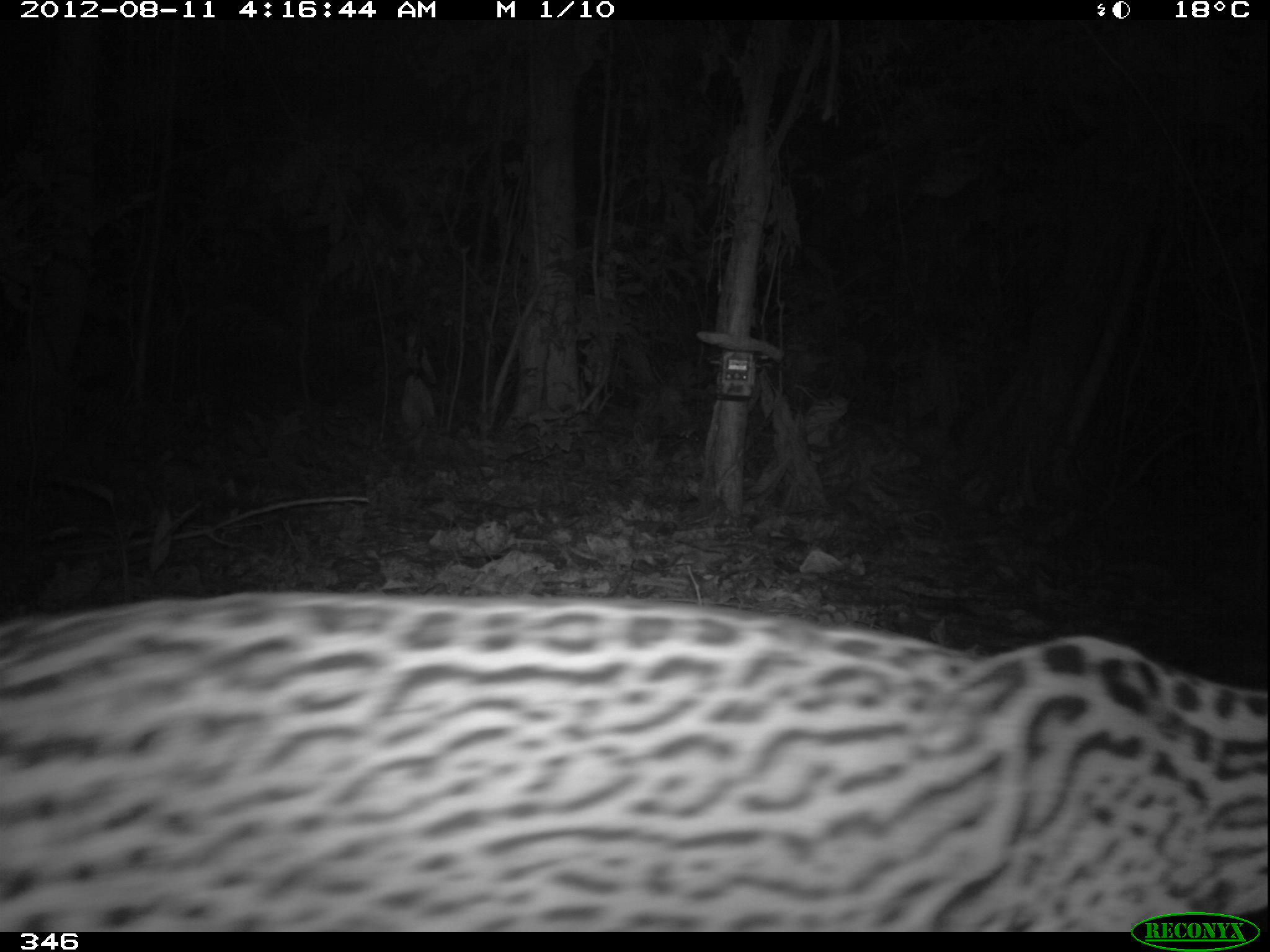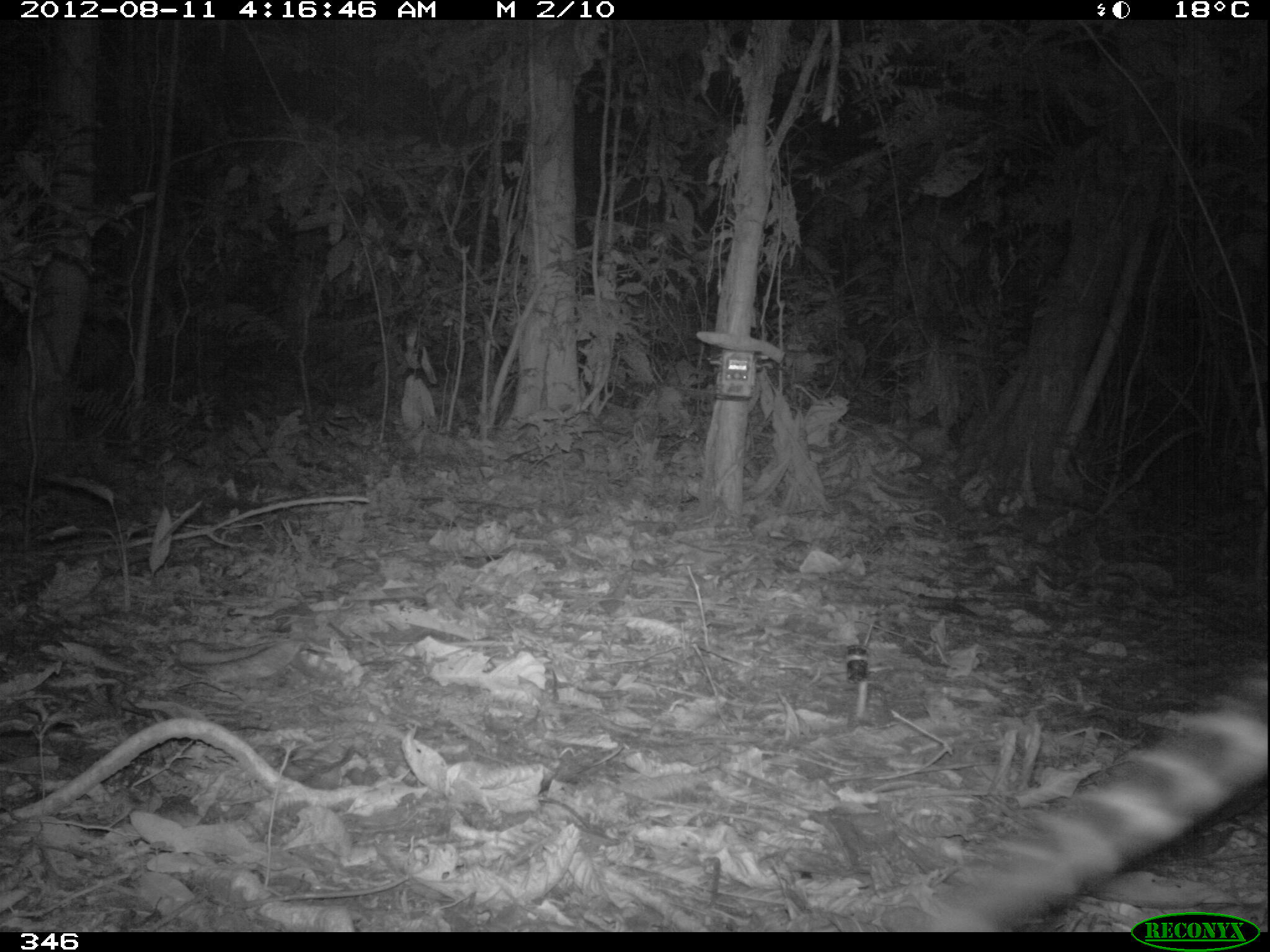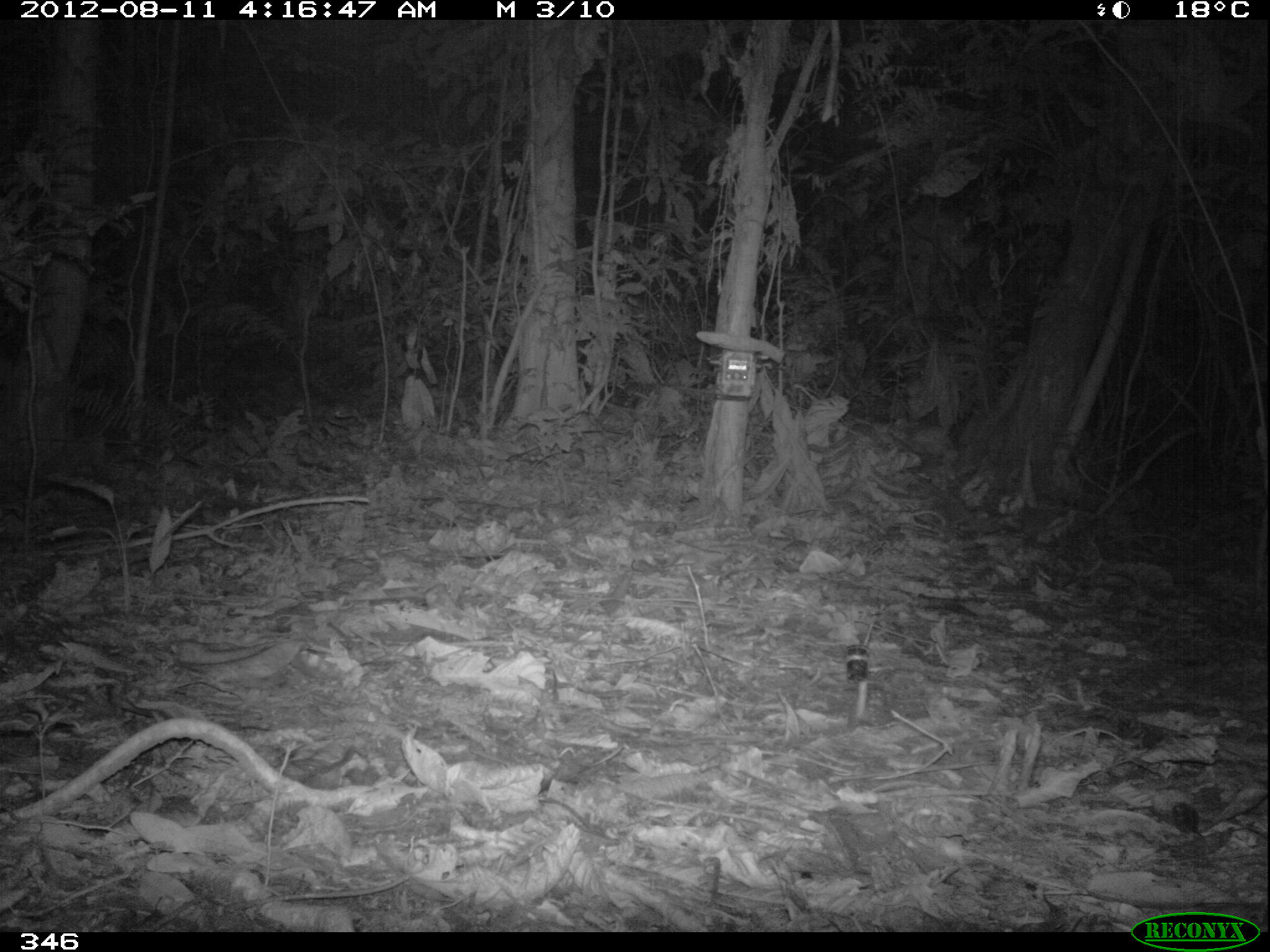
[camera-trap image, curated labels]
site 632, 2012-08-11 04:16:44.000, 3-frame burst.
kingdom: Animalia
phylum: Chordata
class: Mammalia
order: Carnivora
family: Felidae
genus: Leopardus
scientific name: Leopardus pardalis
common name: ocelot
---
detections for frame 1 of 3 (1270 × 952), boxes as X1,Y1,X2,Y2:
leopardus pardalis: 0,586,1270,931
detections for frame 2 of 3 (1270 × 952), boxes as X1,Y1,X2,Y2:
leopardus pardalis: 888,649,1269,930